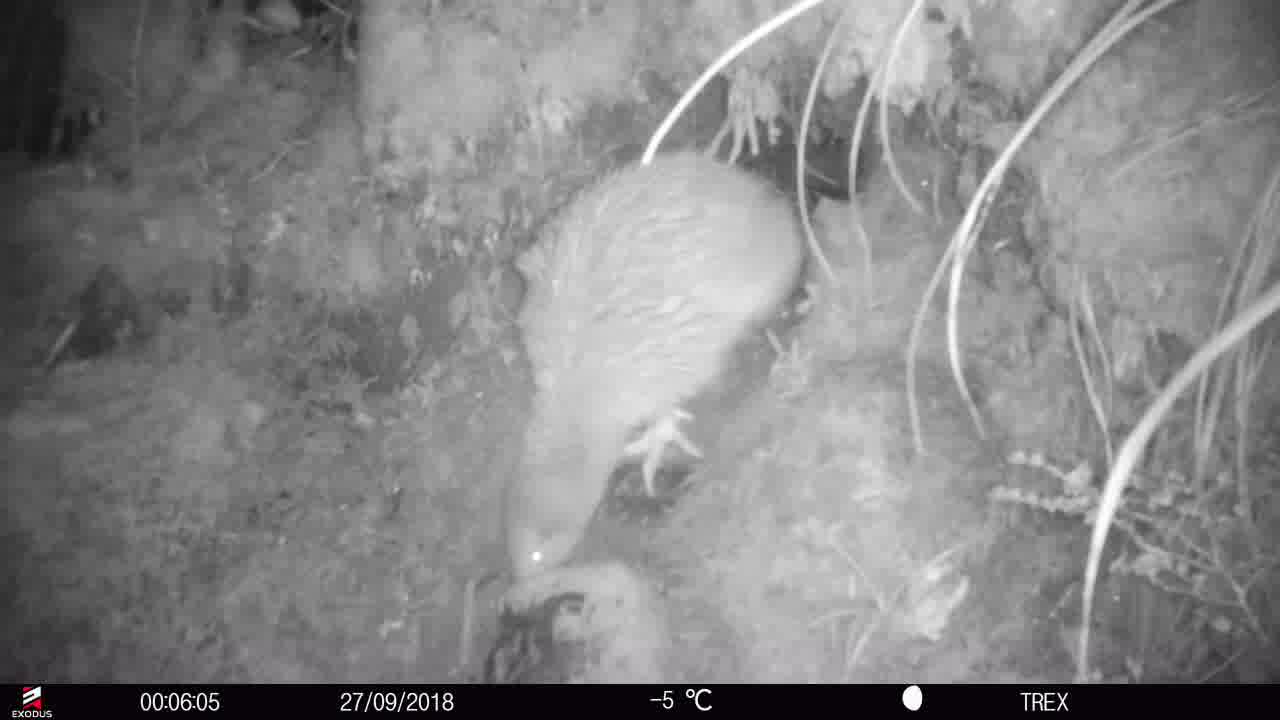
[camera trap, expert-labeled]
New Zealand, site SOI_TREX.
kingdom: Animalia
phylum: Chordata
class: Aves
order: Apterygiformes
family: Apterygidae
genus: Apteryx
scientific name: Apteryx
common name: kiwi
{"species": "kiwi (Apteryx)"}